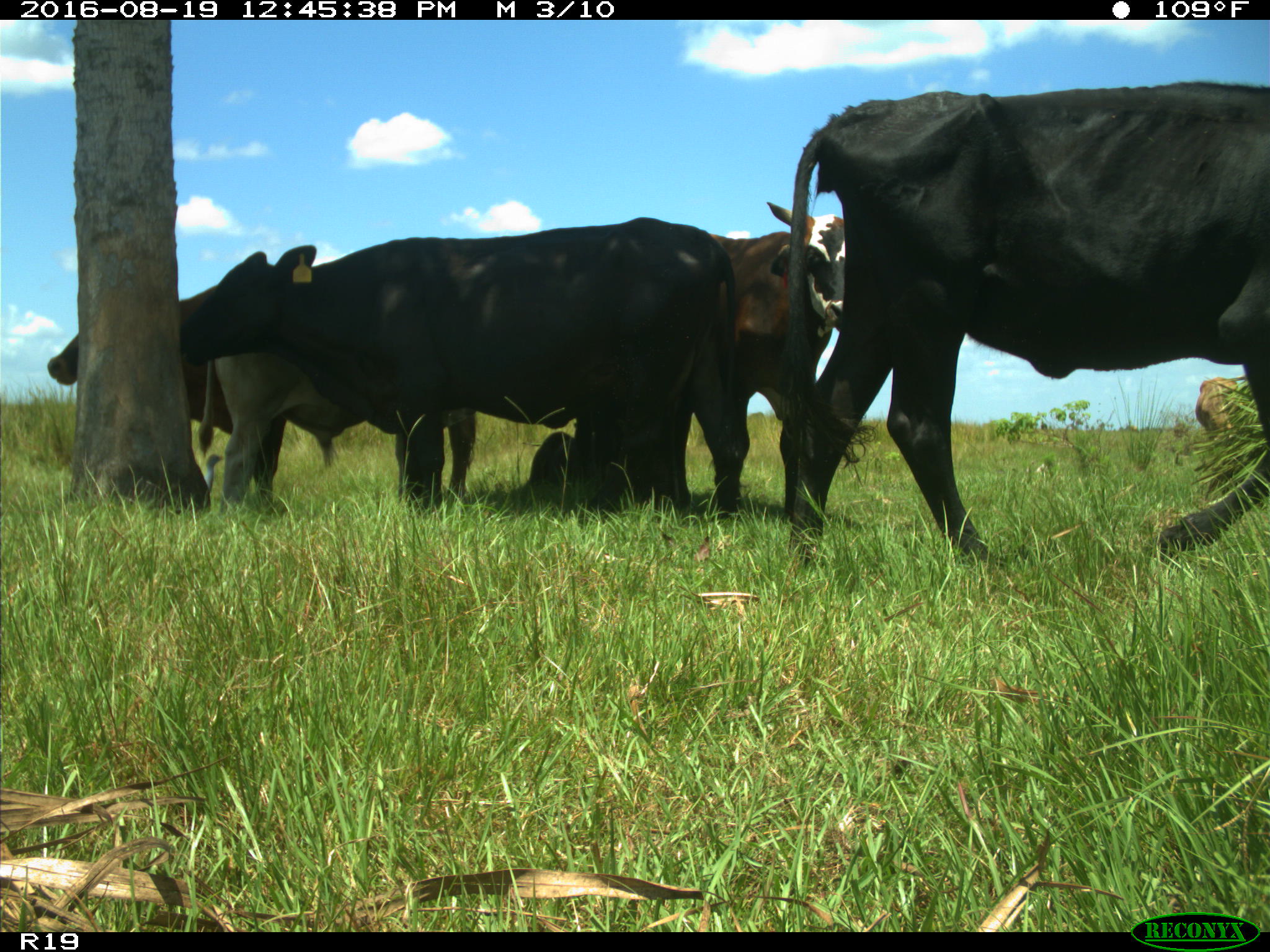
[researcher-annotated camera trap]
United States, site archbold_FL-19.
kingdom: Animalia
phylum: Chordata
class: Mammalia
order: Artiodactyla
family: Bovidae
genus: Bos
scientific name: Bos taurus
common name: domestic cow